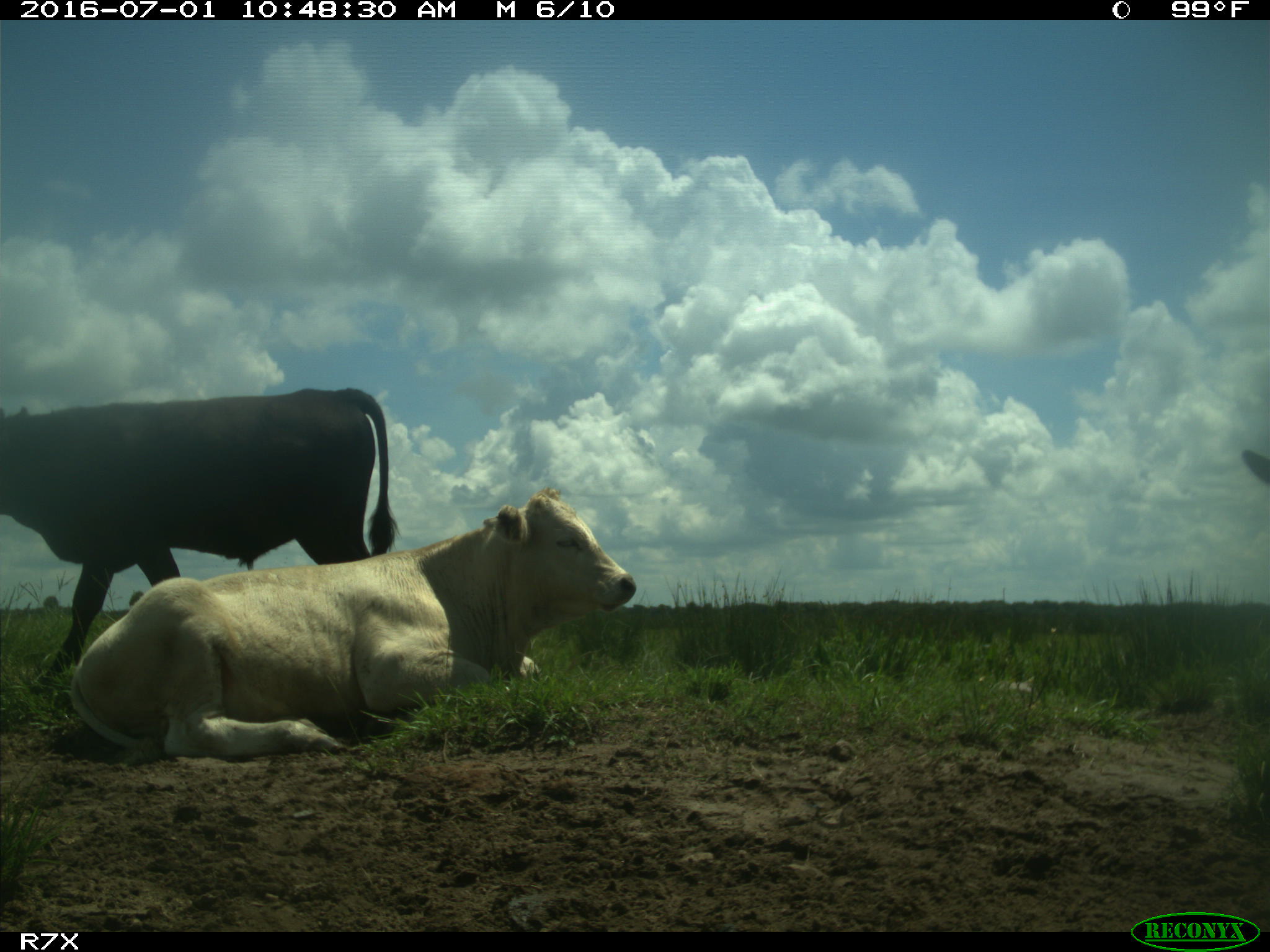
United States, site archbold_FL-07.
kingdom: Animalia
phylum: Chordata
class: Mammalia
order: Artiodactyla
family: Bovidae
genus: Bos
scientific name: Bos taurus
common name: domestic cow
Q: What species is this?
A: Bos taurus (domestic cow).